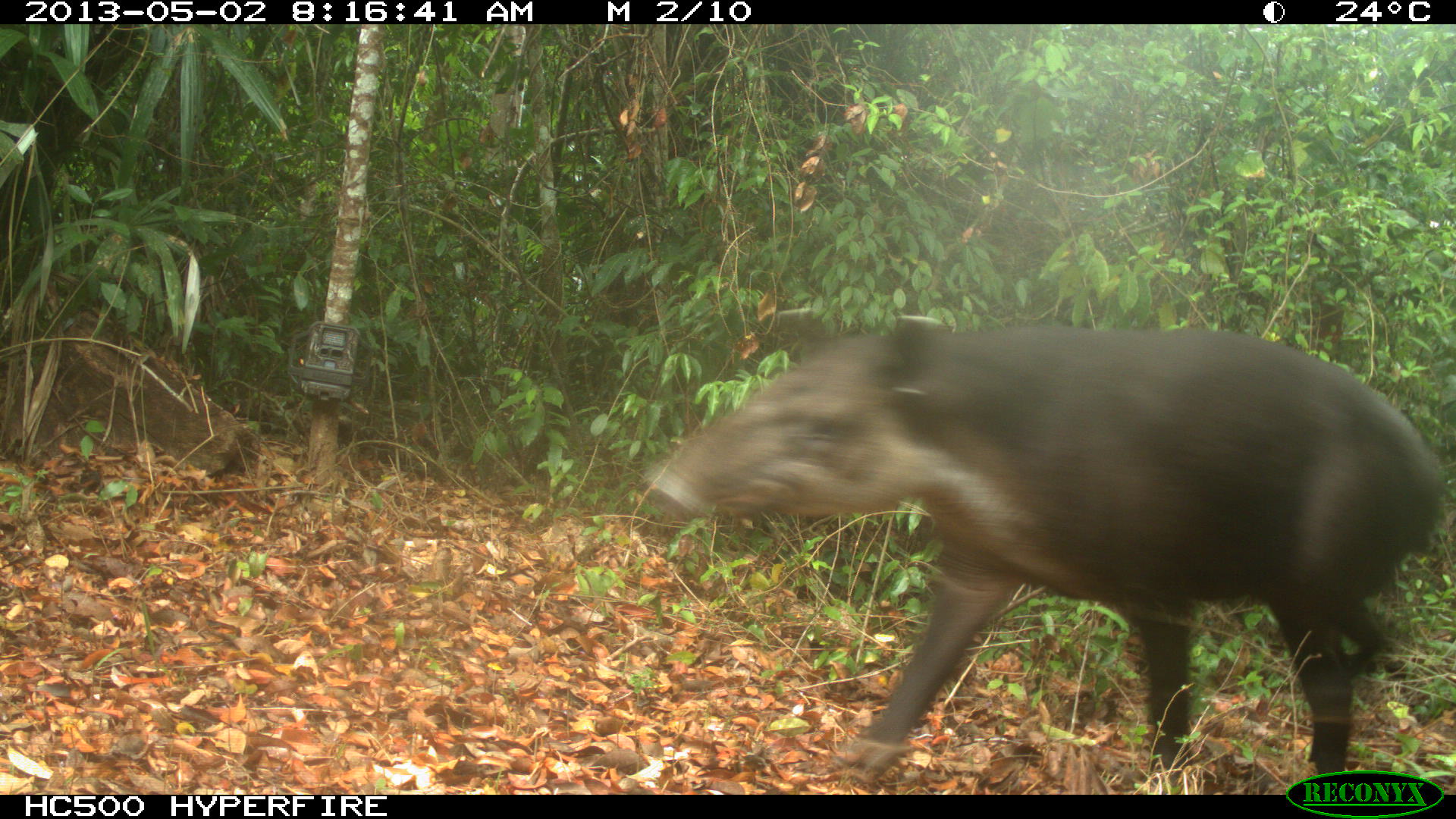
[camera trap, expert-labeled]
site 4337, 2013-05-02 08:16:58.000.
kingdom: Animalia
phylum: Chordata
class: Mammalia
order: Perissodactyla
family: Tapiridae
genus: Tapirus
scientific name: Tapirus bairdii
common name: baird's tapir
Tapirus bairdii (baird's tapir), count 1.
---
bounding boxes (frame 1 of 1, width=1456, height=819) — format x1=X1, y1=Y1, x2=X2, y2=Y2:
tapirus bairdii: x1=641, y1=320, x2=1443, y2=795